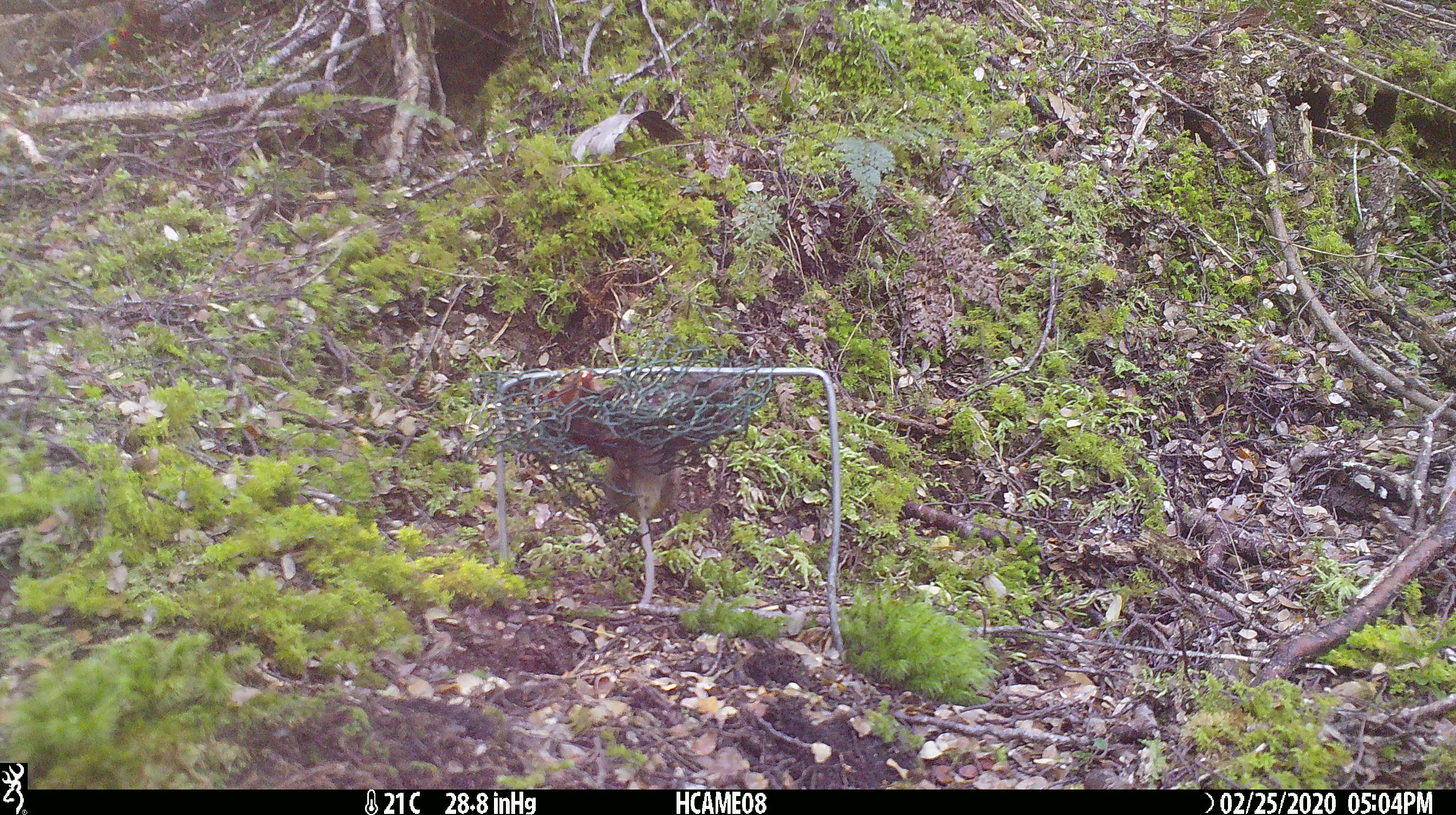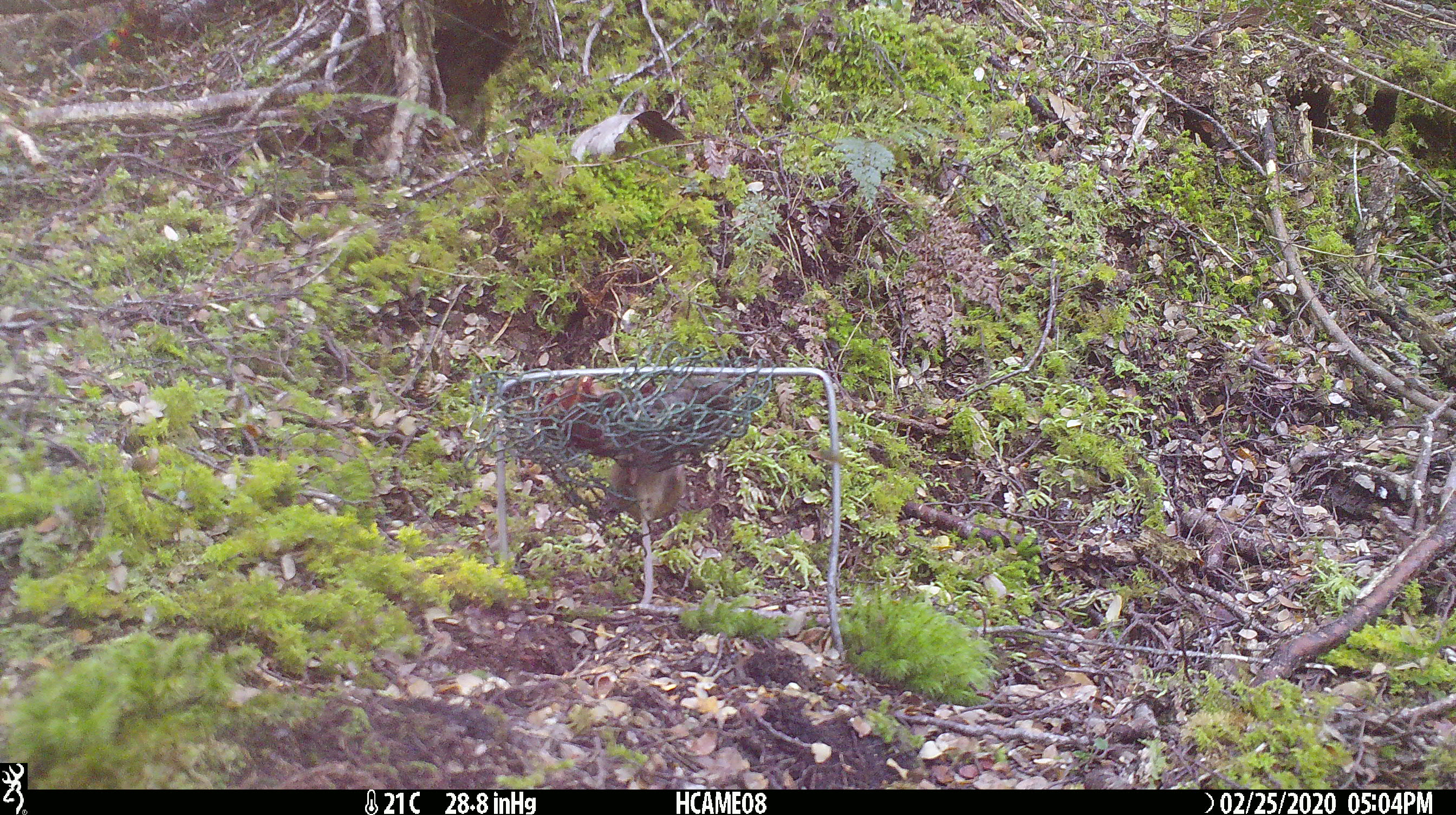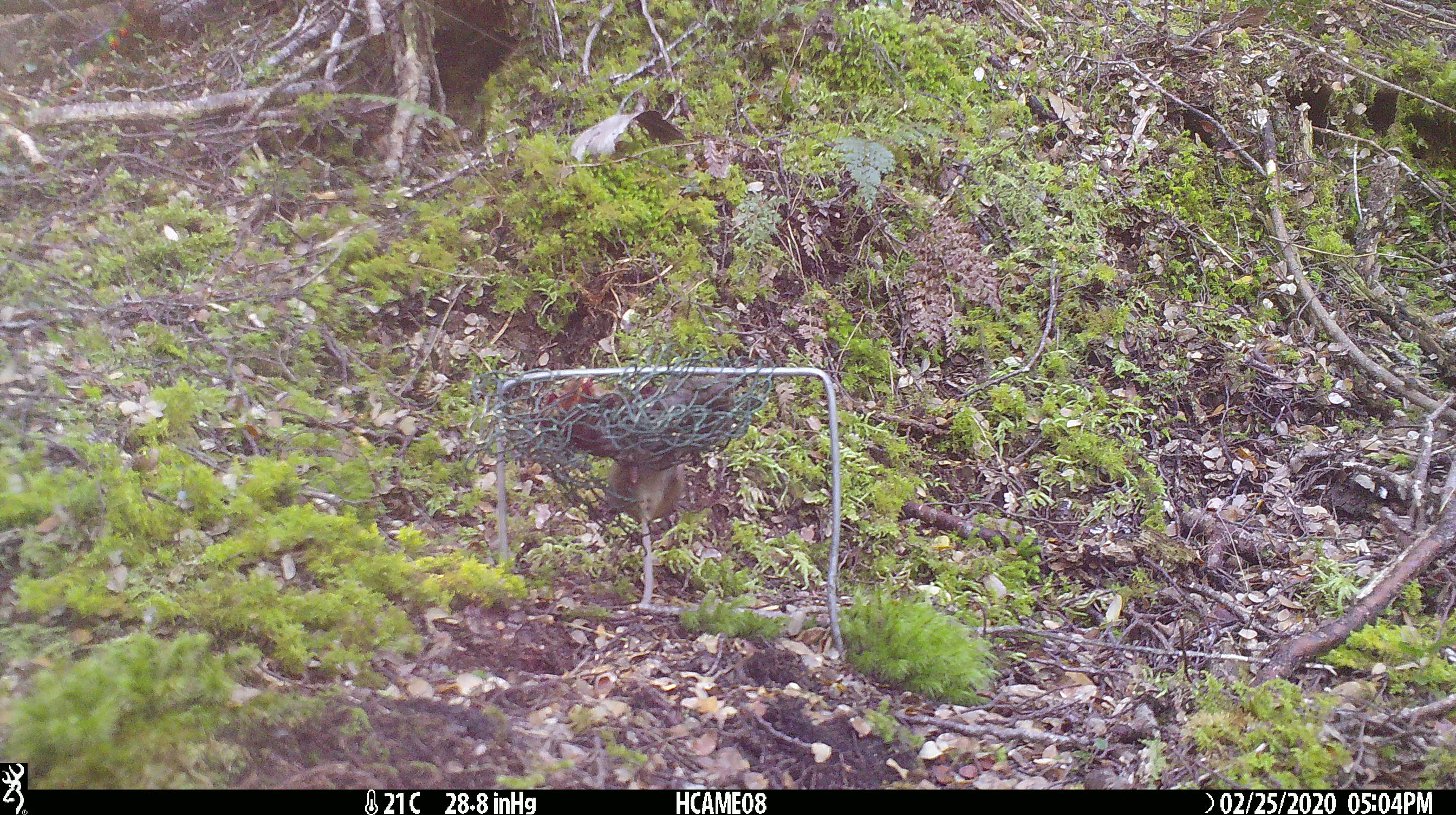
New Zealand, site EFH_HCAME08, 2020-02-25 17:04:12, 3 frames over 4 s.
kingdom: Animalia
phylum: Chordata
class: Mammalia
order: Rodentia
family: Muridae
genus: Mus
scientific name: Mus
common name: mouse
Mouse (Mus).